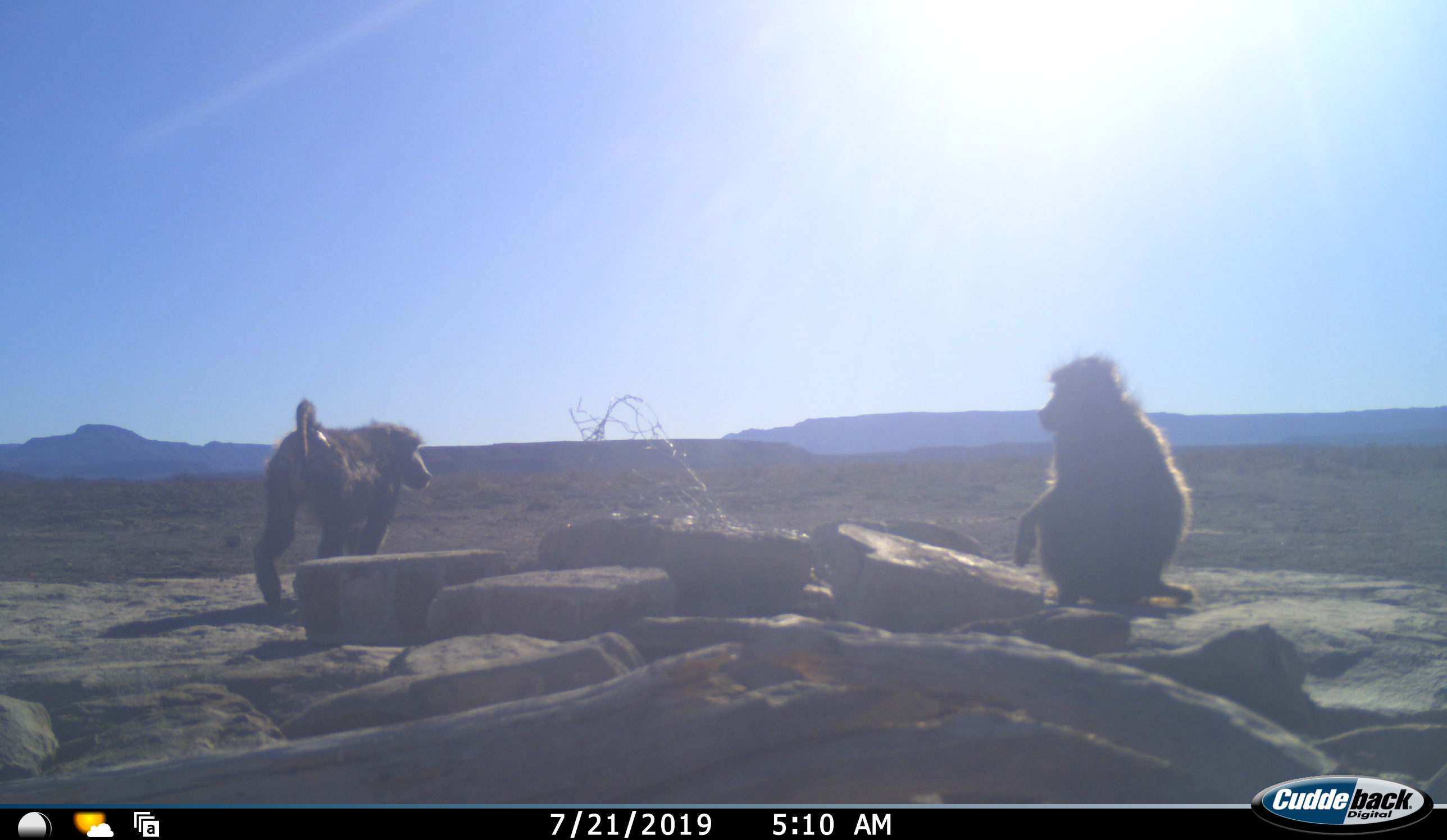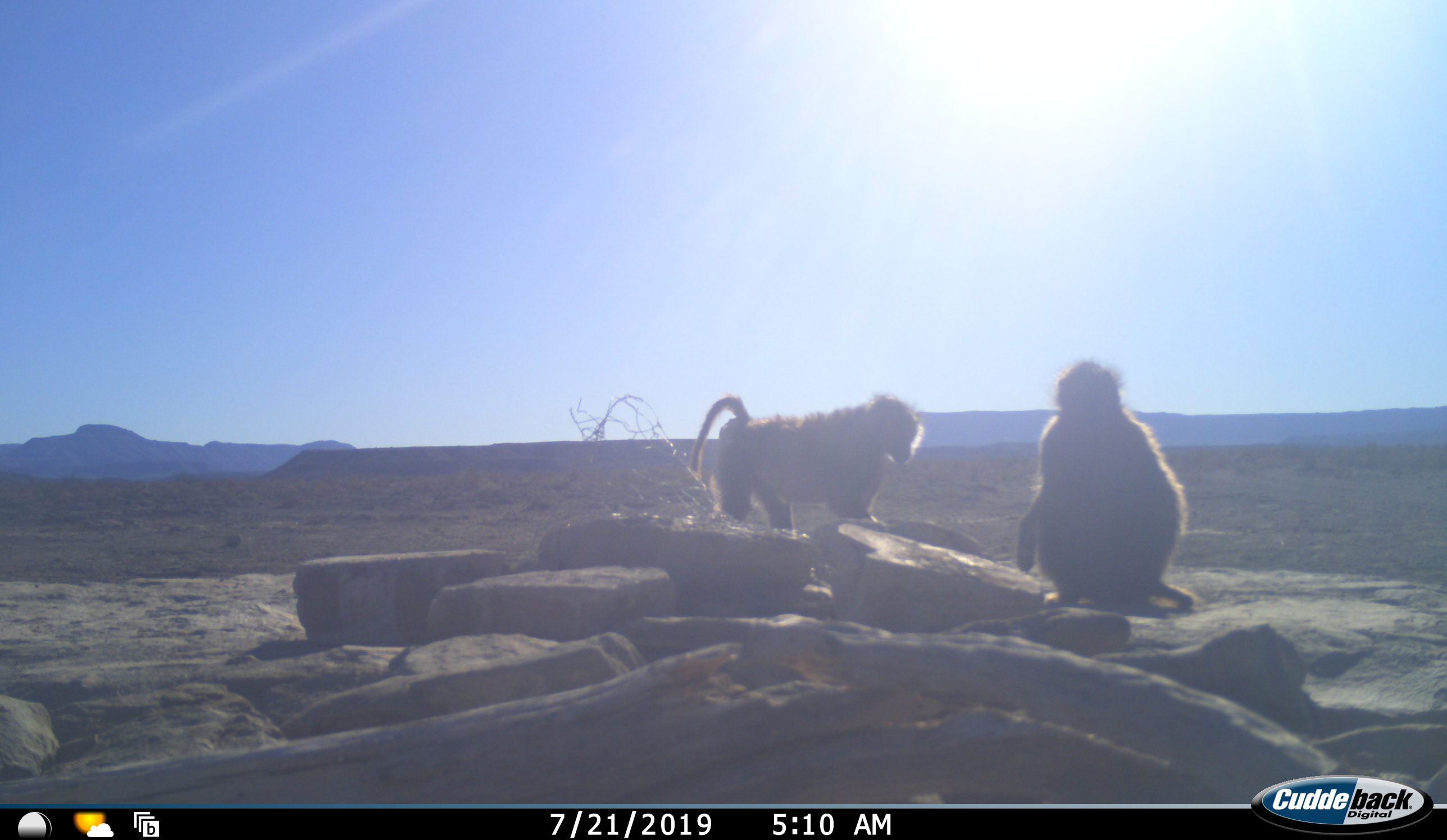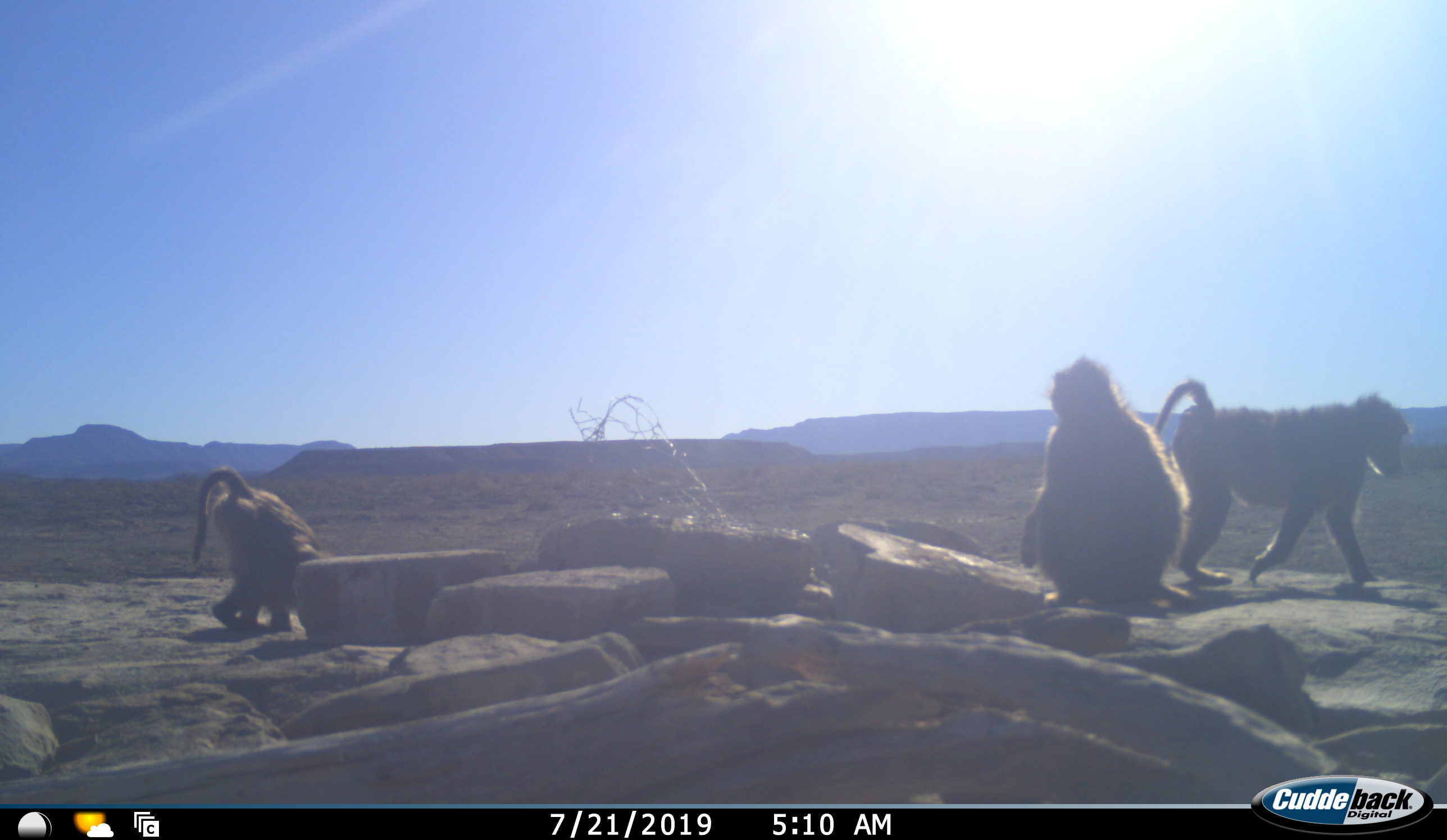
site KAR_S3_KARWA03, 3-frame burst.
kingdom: Animalia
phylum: Chordata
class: Mammalia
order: Primates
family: Cercopithecidae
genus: Papio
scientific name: Papio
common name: baboon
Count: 3.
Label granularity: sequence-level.